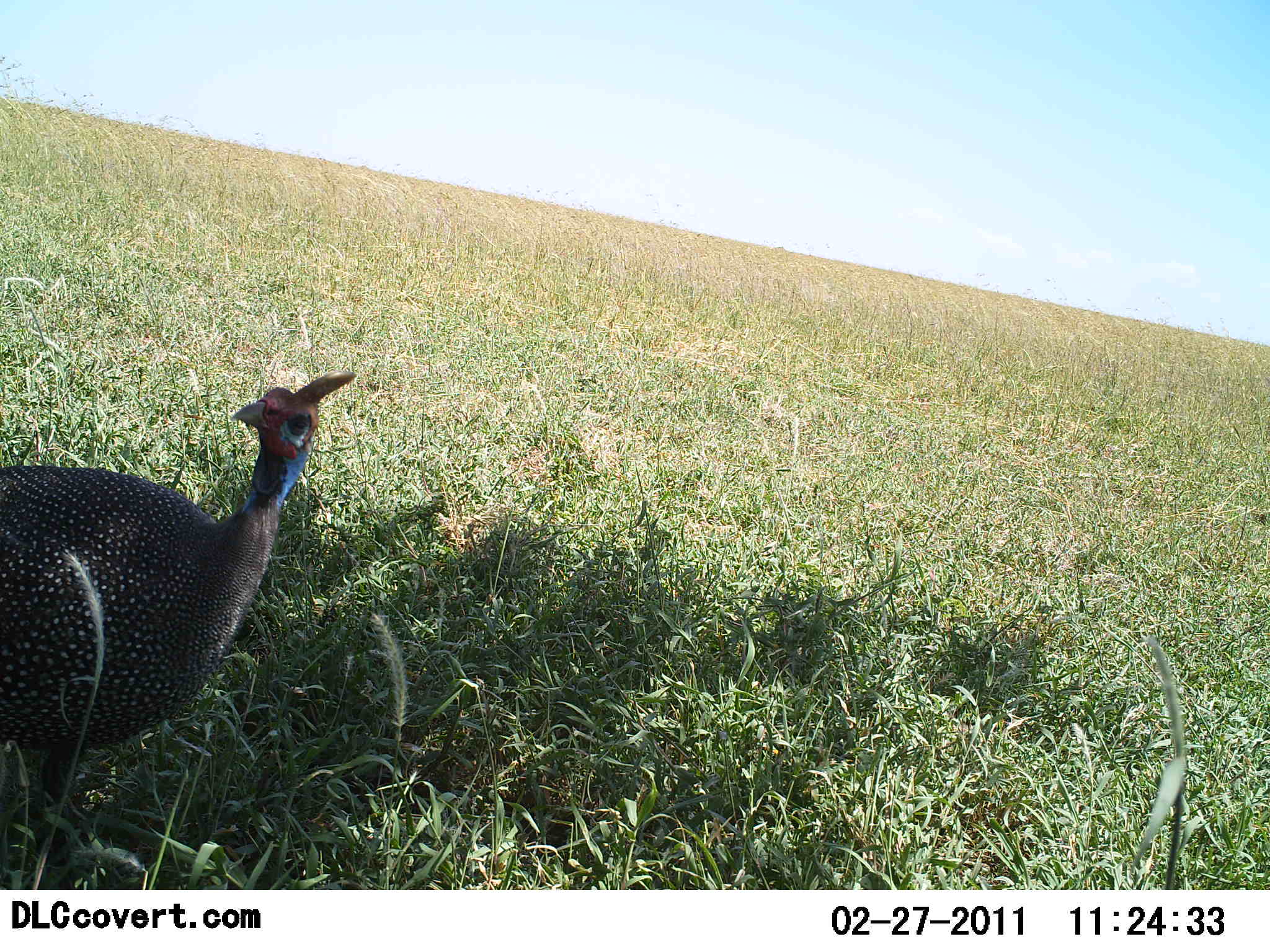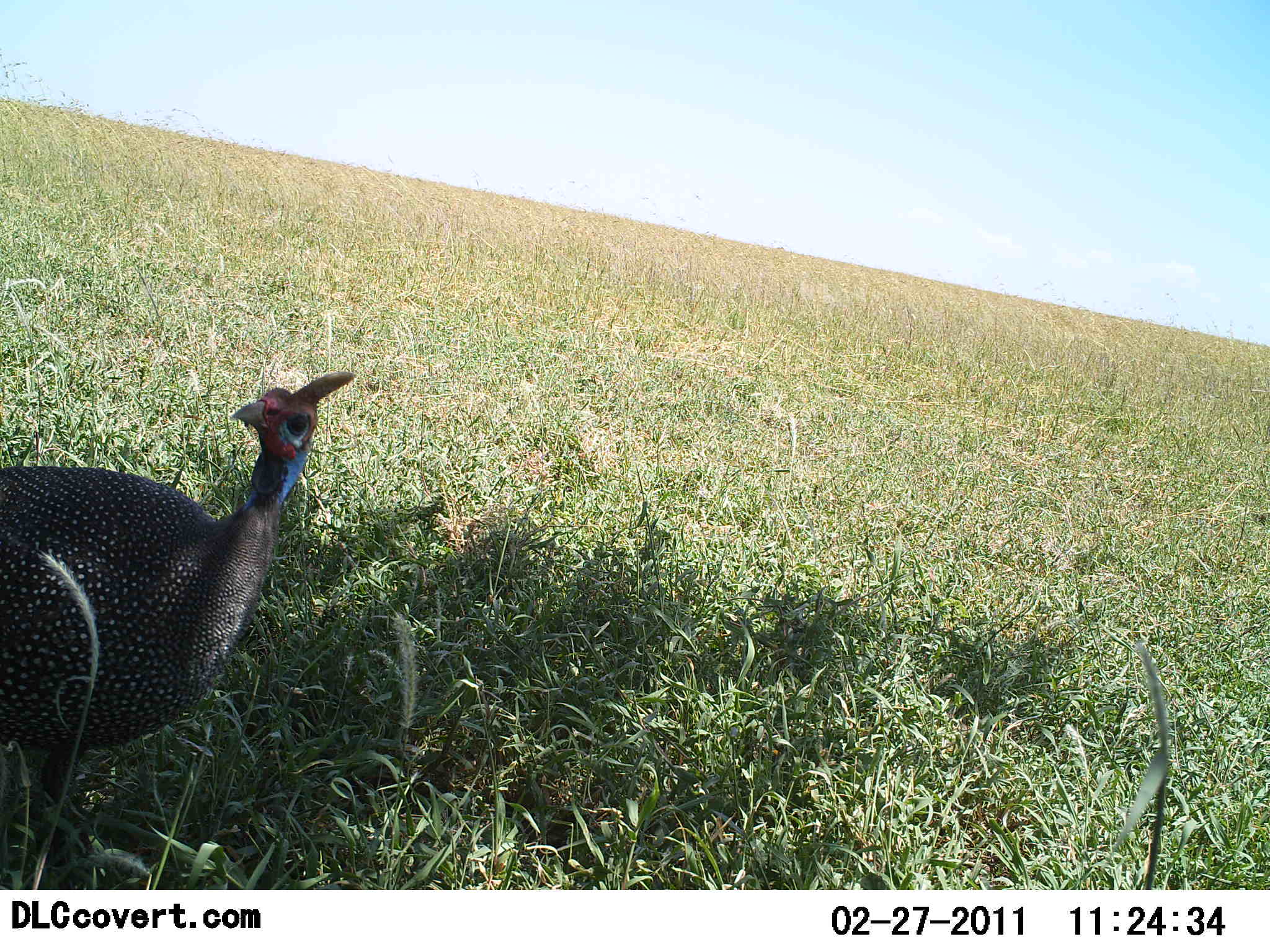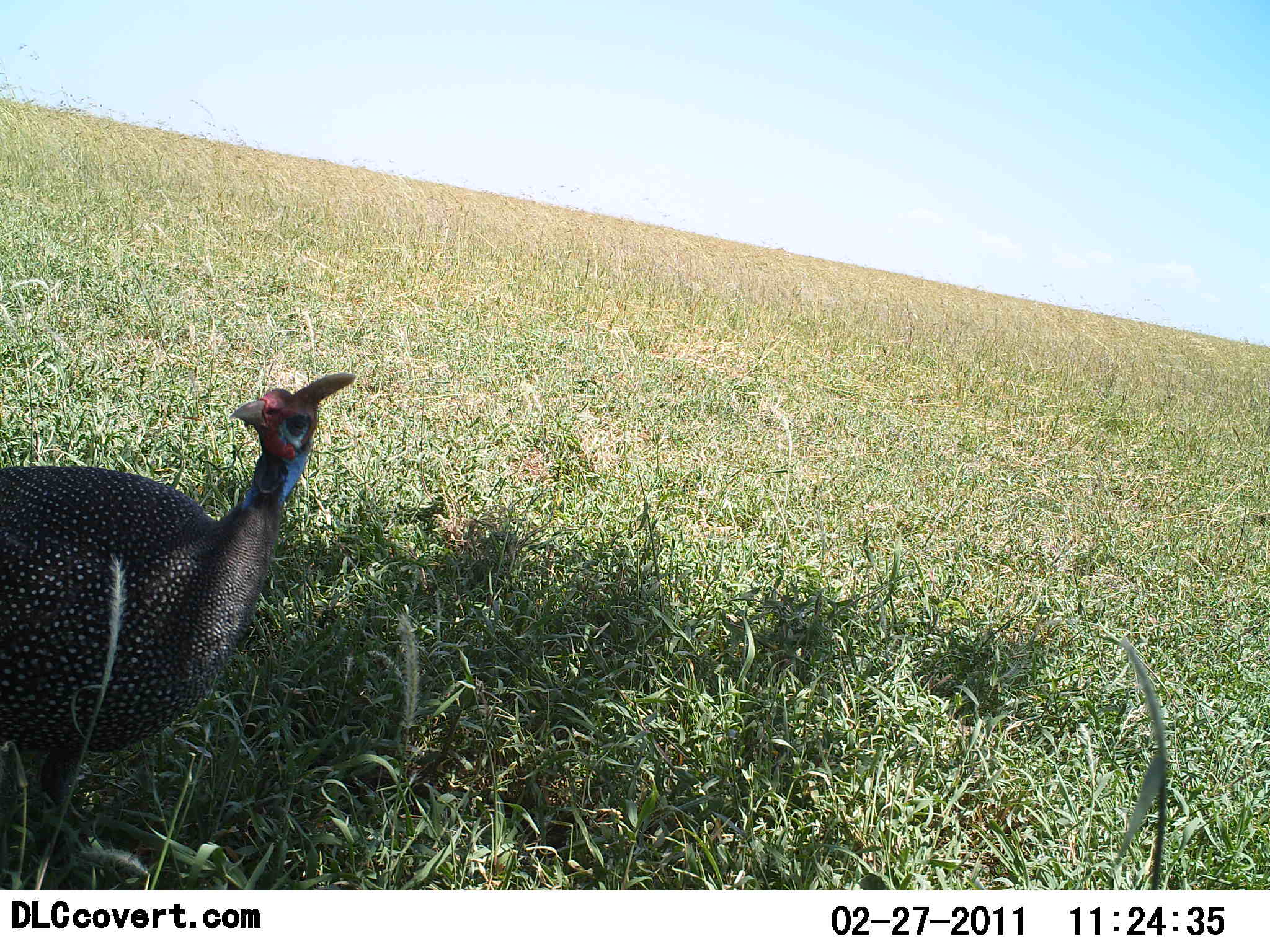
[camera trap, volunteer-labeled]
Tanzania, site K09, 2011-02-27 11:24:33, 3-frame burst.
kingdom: Animalia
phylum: Chordata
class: Aves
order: Galliformes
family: Numididae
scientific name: Numididae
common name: guinea fowl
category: guineafowl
Guineafowl (guinea fowl) (Numididae), count 1. Behavior (volunteer vote fractions): standing 100%, resting 0%, moving 0%, interacting 0%. Young present (vote fraction): 0%. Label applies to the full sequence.